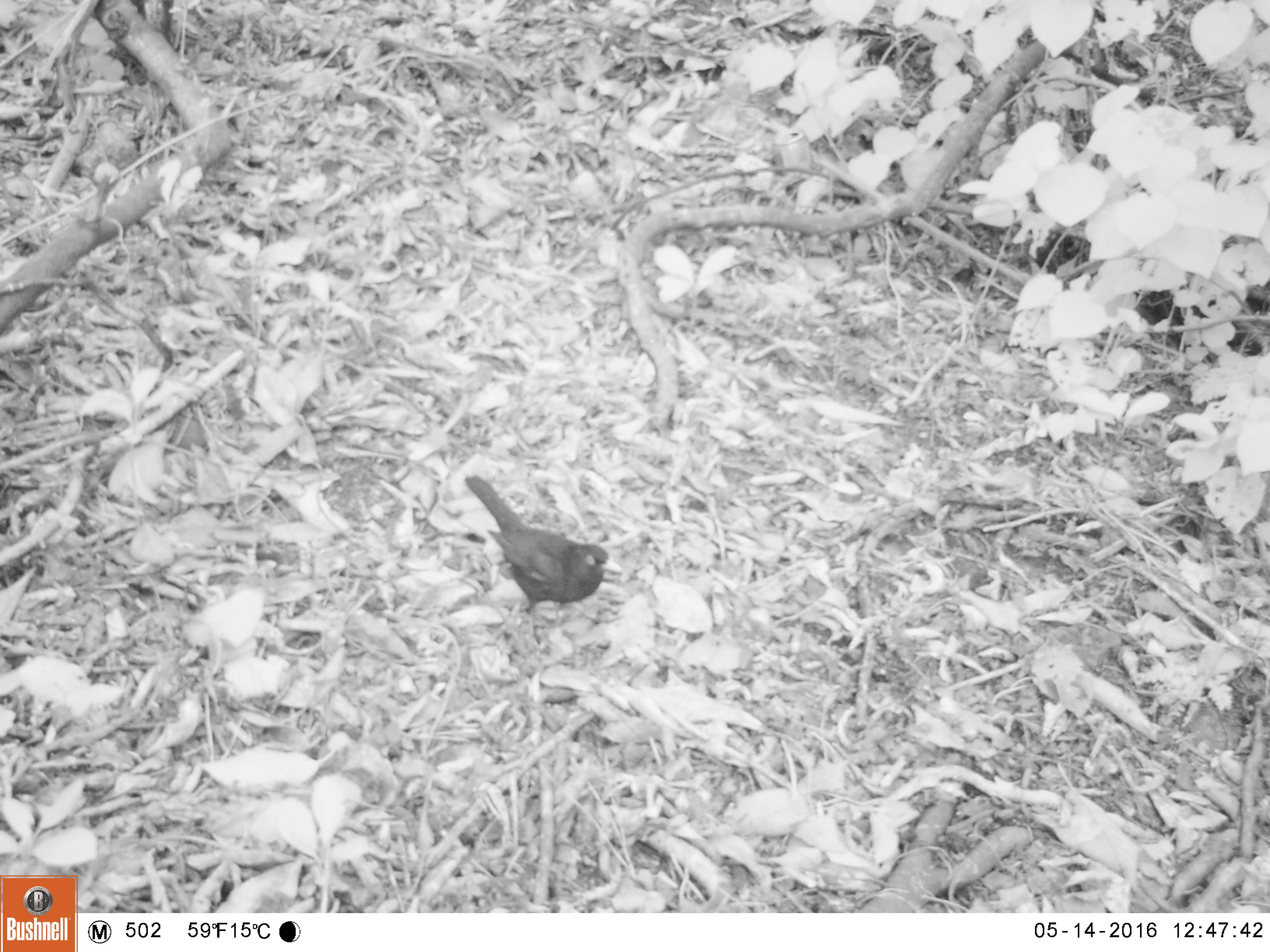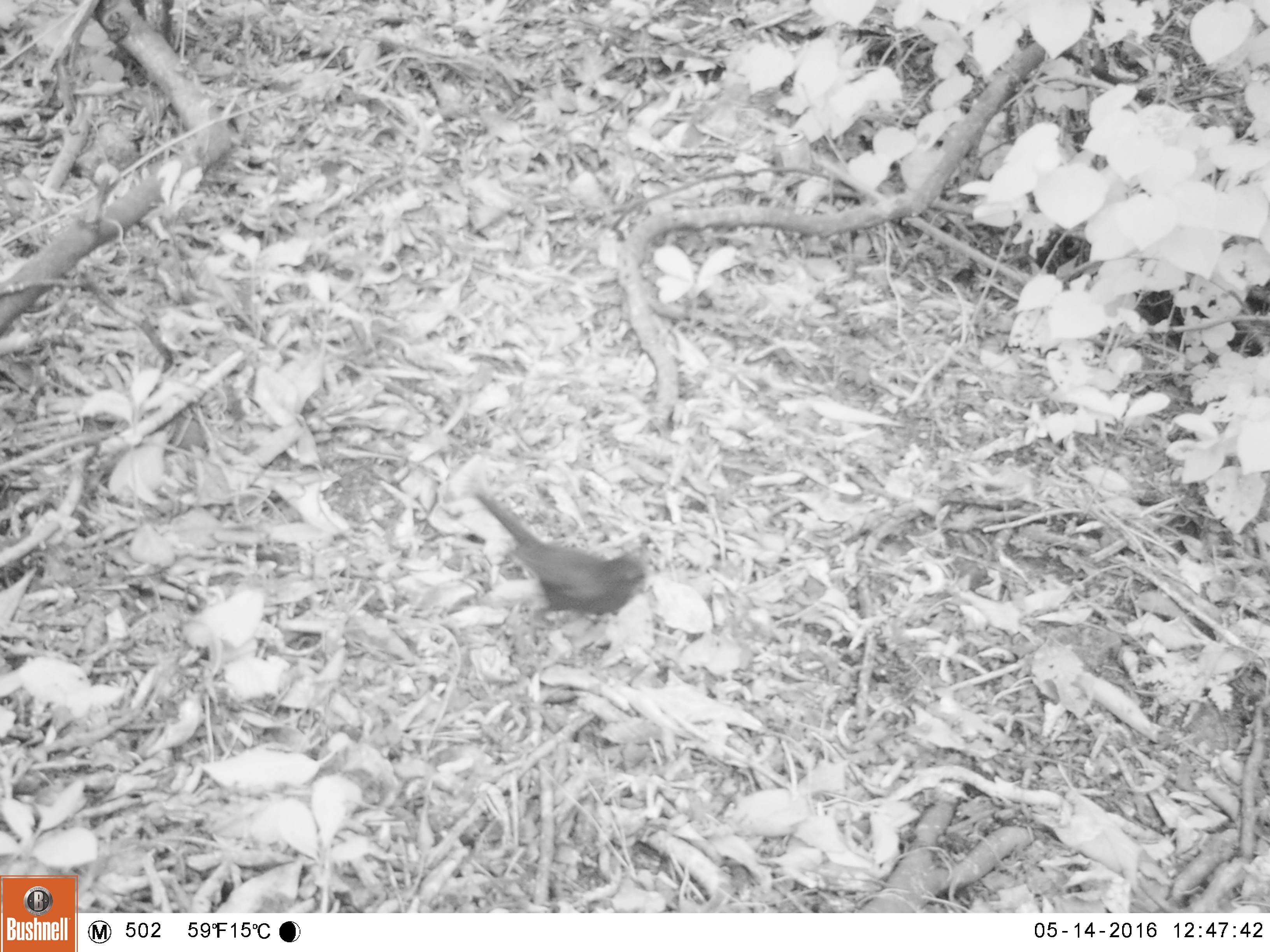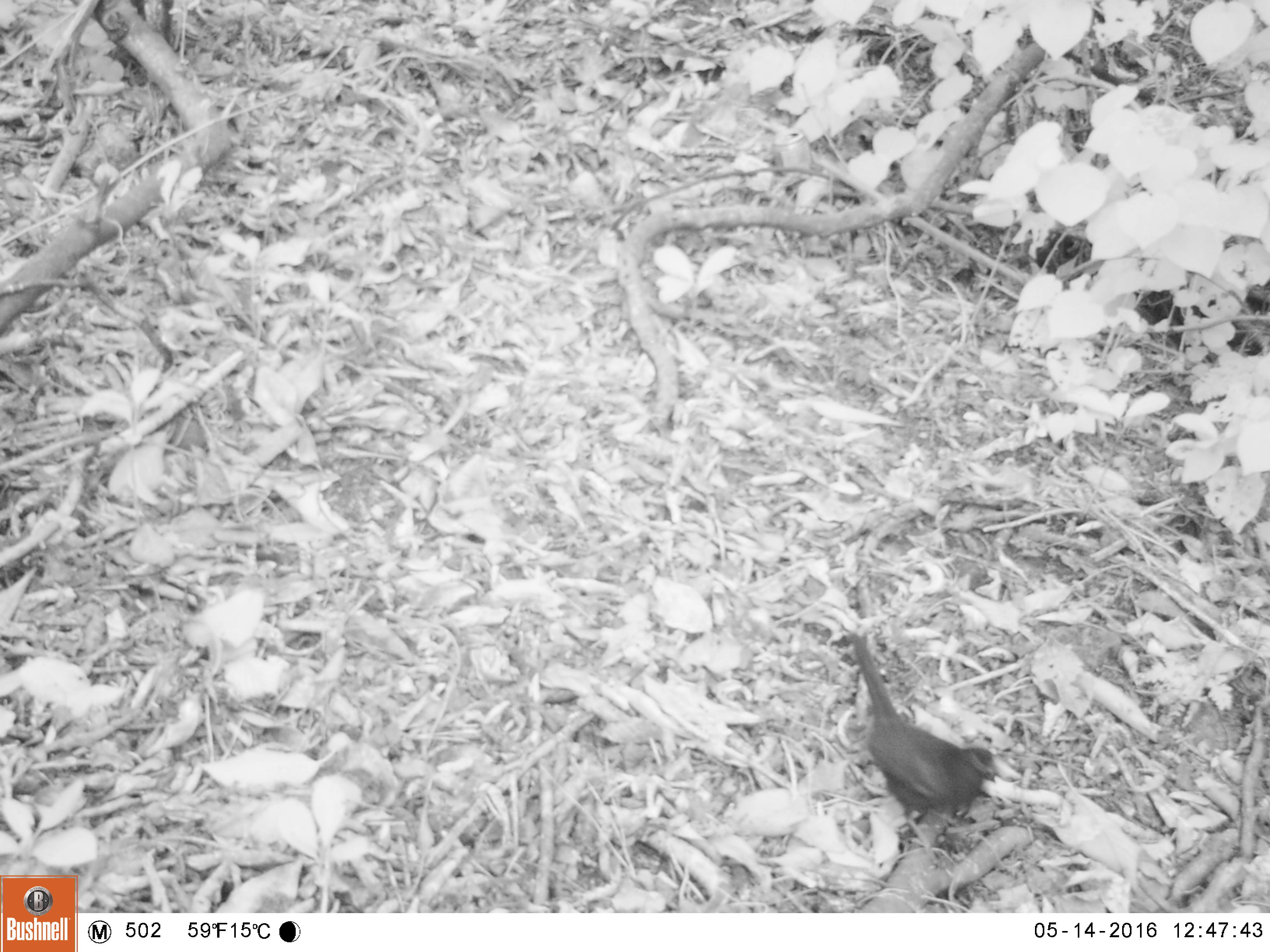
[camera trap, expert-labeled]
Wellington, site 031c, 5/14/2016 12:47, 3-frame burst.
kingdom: Animalia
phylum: Chordata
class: Aves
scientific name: Aves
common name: bird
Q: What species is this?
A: Bird (Aves).